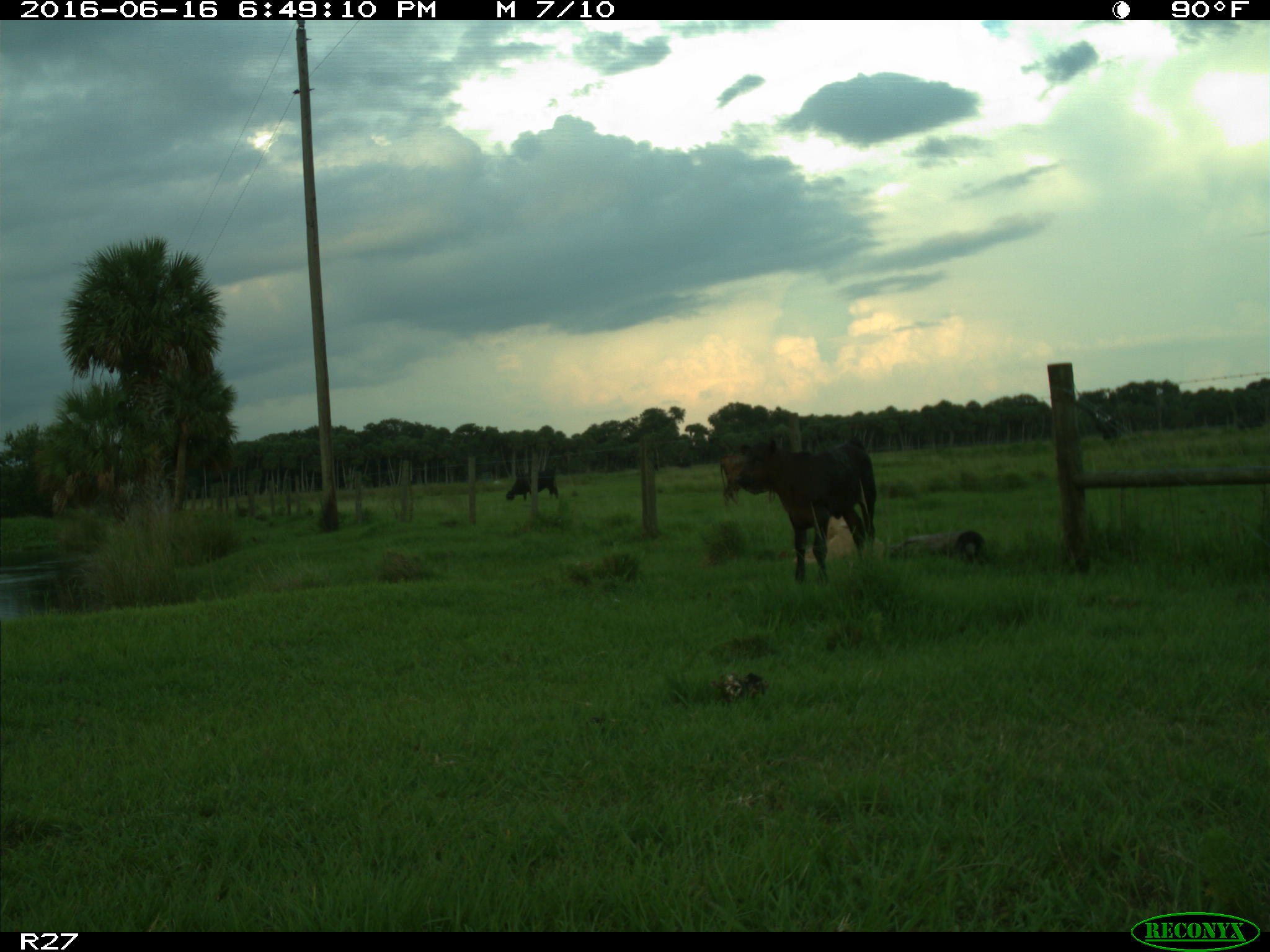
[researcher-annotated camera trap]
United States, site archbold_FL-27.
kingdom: Animalia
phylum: Chordata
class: Mammalia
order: Artiodactyla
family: Bovidae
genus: Bos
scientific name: Bos taurus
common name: domestic cow